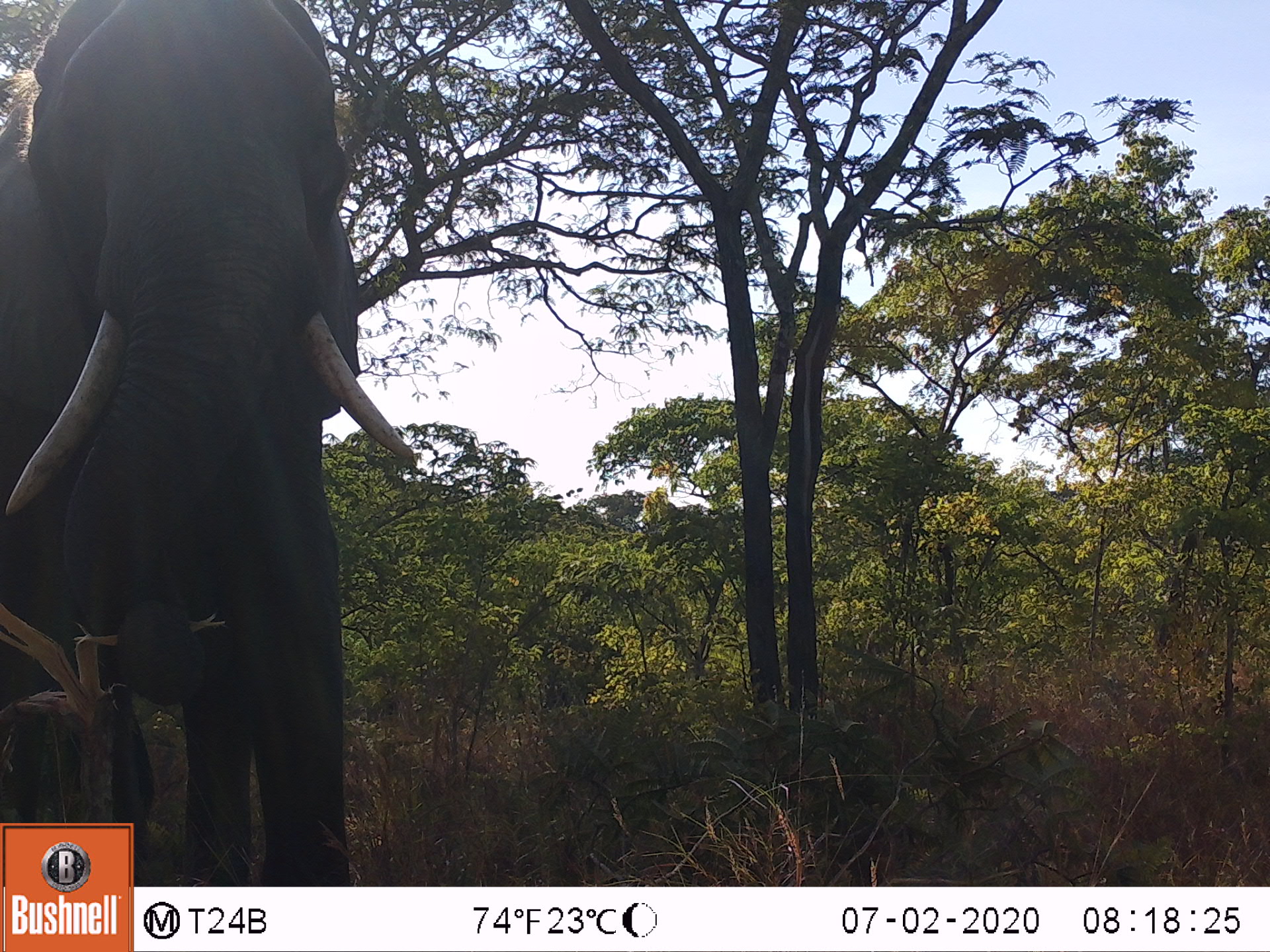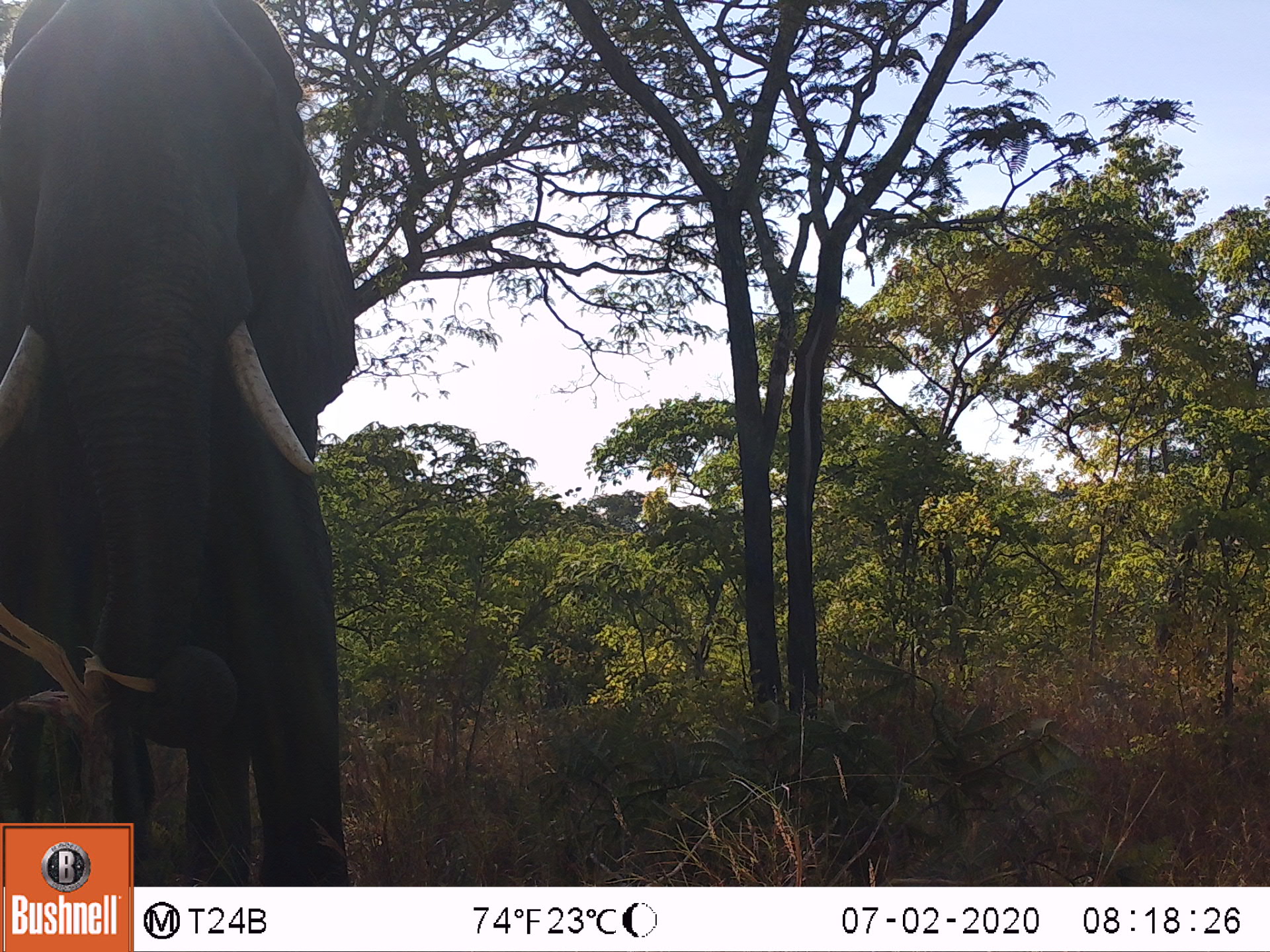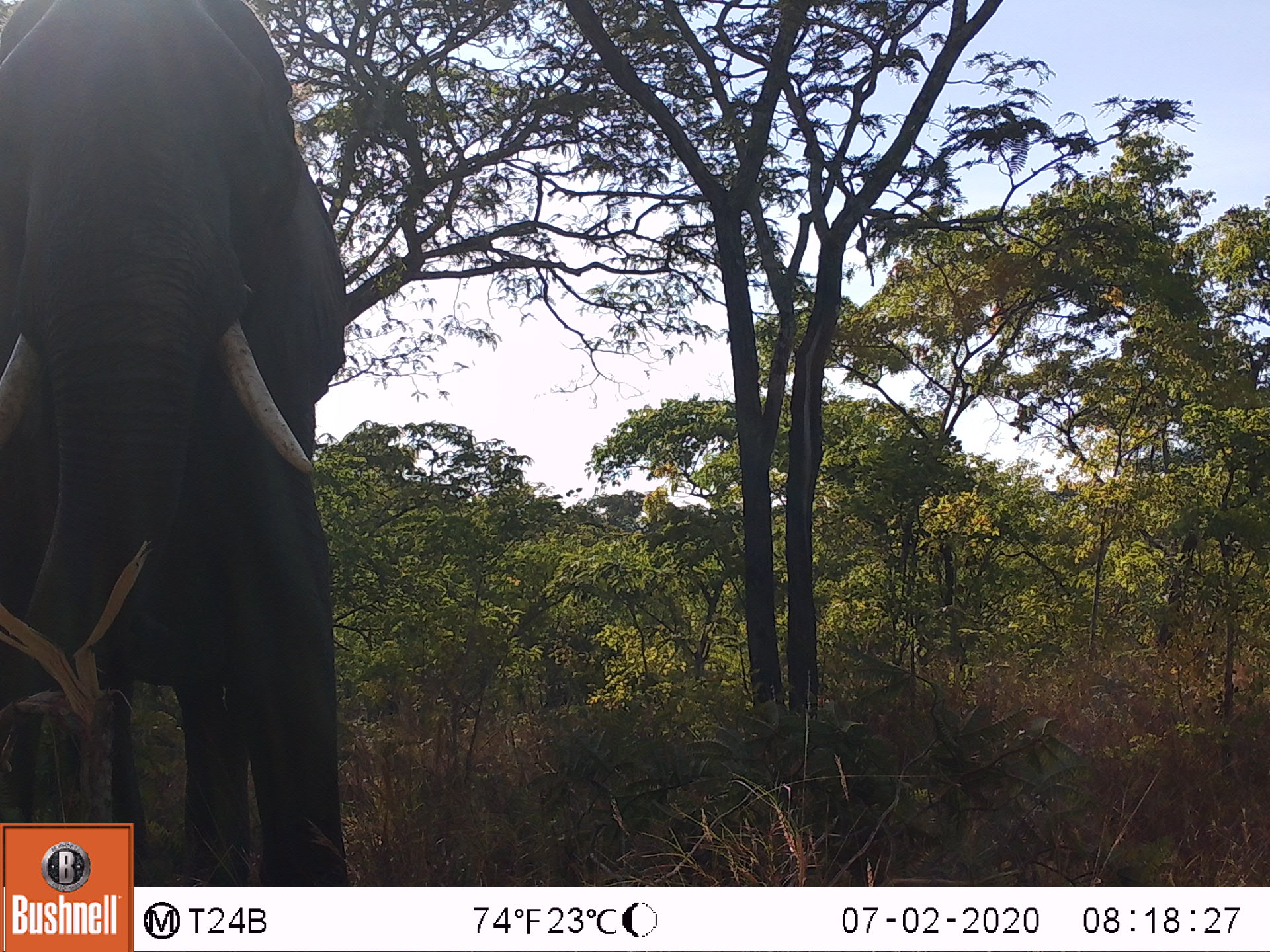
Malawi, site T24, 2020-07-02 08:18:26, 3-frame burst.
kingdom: Animalia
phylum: Chordata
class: Mammalia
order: Proboscidea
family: Elephantidae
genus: Loxodonta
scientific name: Loxodonta africana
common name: african savanna elephant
African savanna elephant (Loxodonta africana), count 1.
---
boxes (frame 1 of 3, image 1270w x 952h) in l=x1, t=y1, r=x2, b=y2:
african savanna elephant: l=1, t=0, r=420, b=821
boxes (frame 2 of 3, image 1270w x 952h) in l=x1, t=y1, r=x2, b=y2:
african savanna elephant: l=1, t=0, r=366, b=819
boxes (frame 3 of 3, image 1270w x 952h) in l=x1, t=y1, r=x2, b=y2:
african savanna elephant: l=0, t=0, r=358, b=819